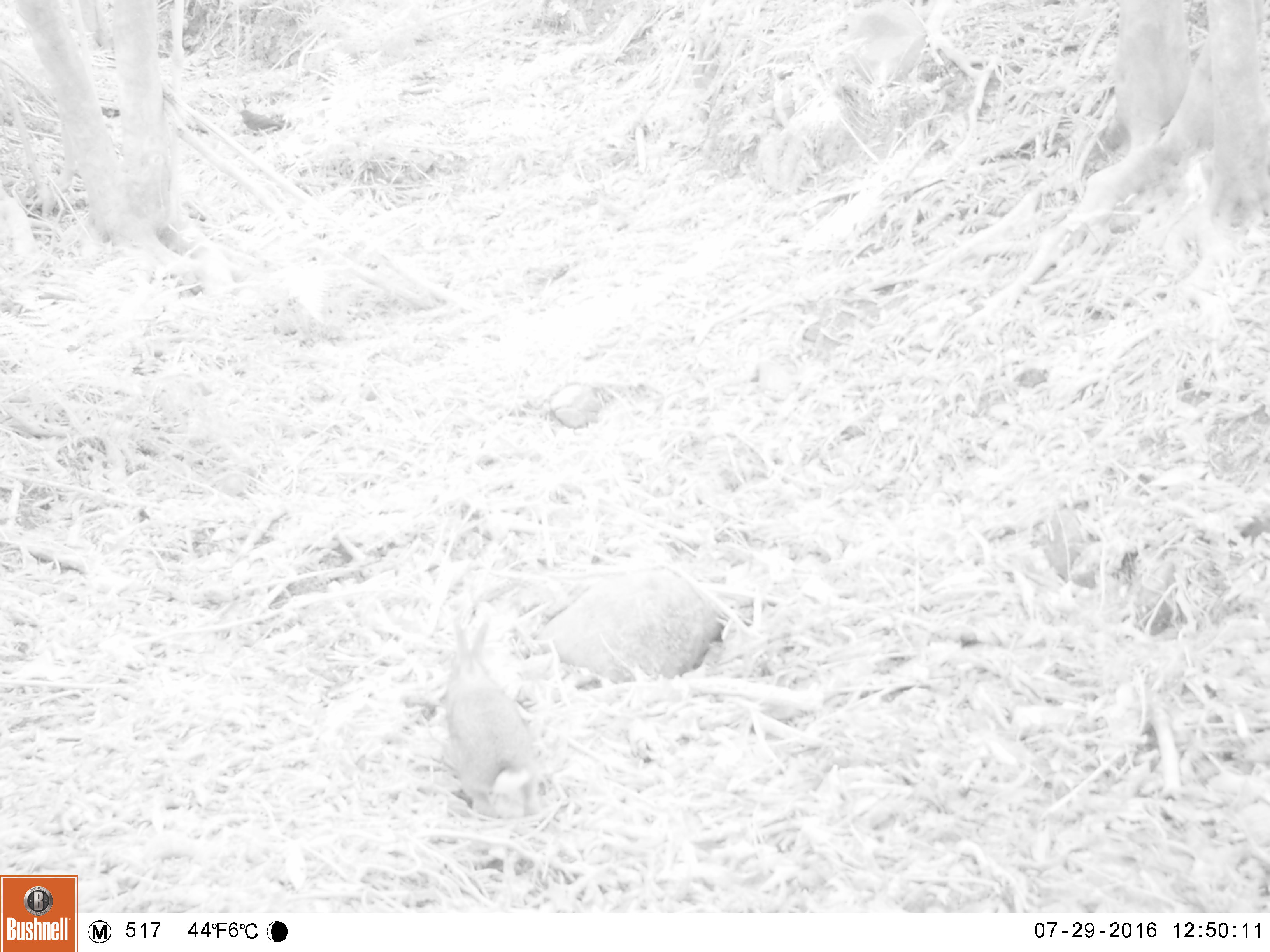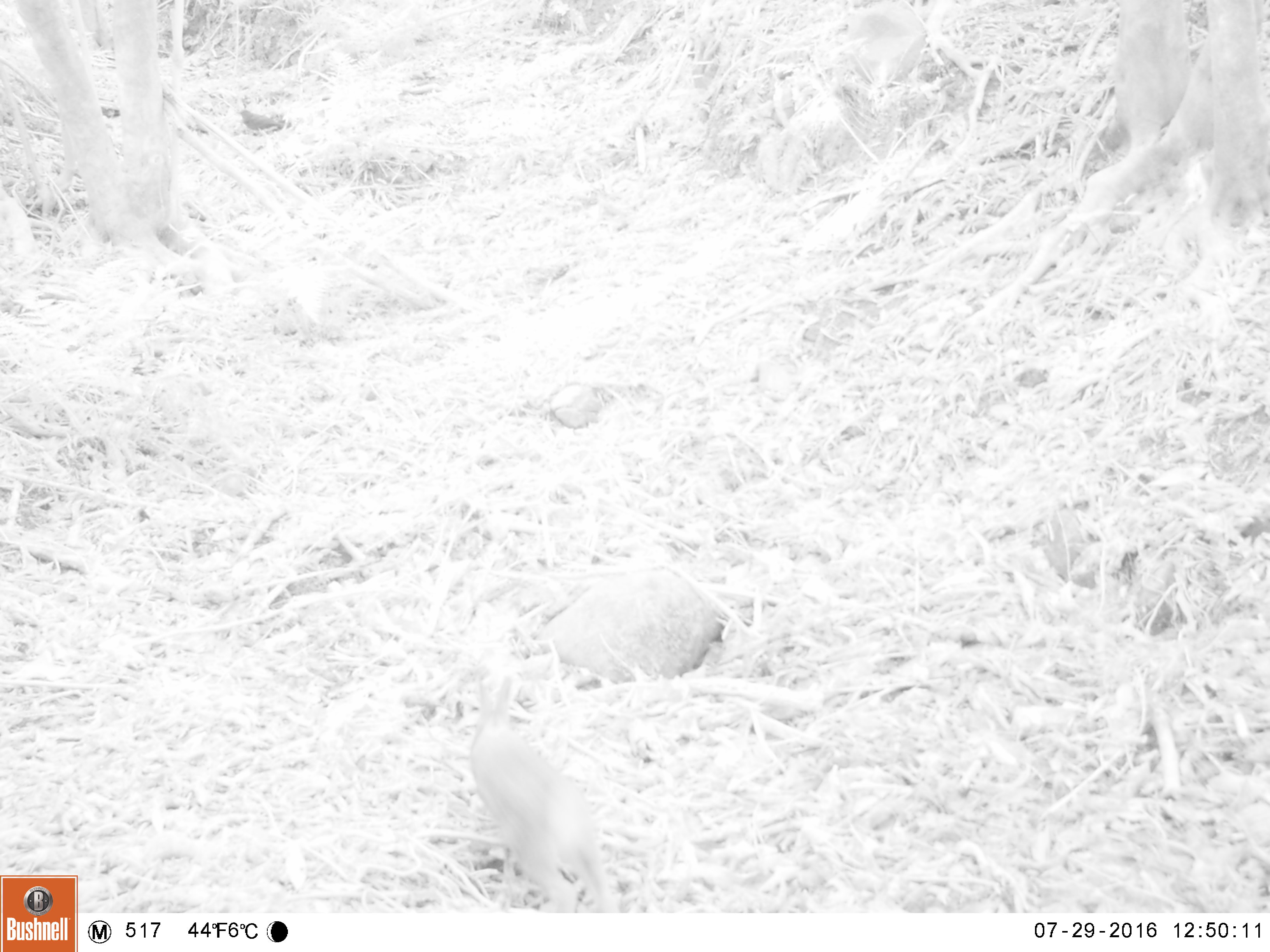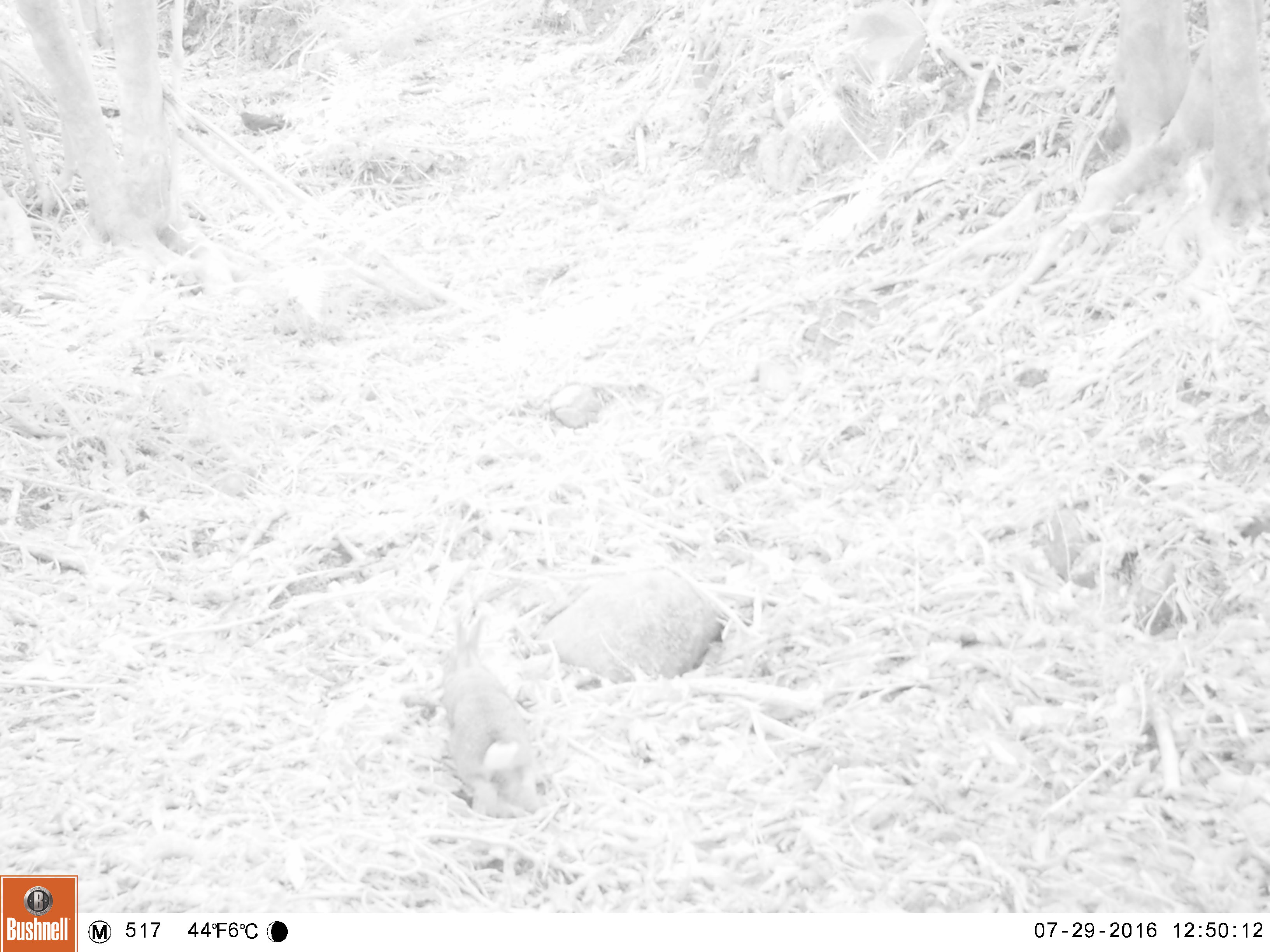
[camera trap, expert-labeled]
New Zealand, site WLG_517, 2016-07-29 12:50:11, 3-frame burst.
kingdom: Animalia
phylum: Chordata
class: Mammalia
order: Lagomorpha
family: Leporidae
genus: Oryctolagus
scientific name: Oryctolagus cuniculus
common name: european rabbit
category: rabbit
Rabbit (european rabbit) (Oryctolagus cuniculus).